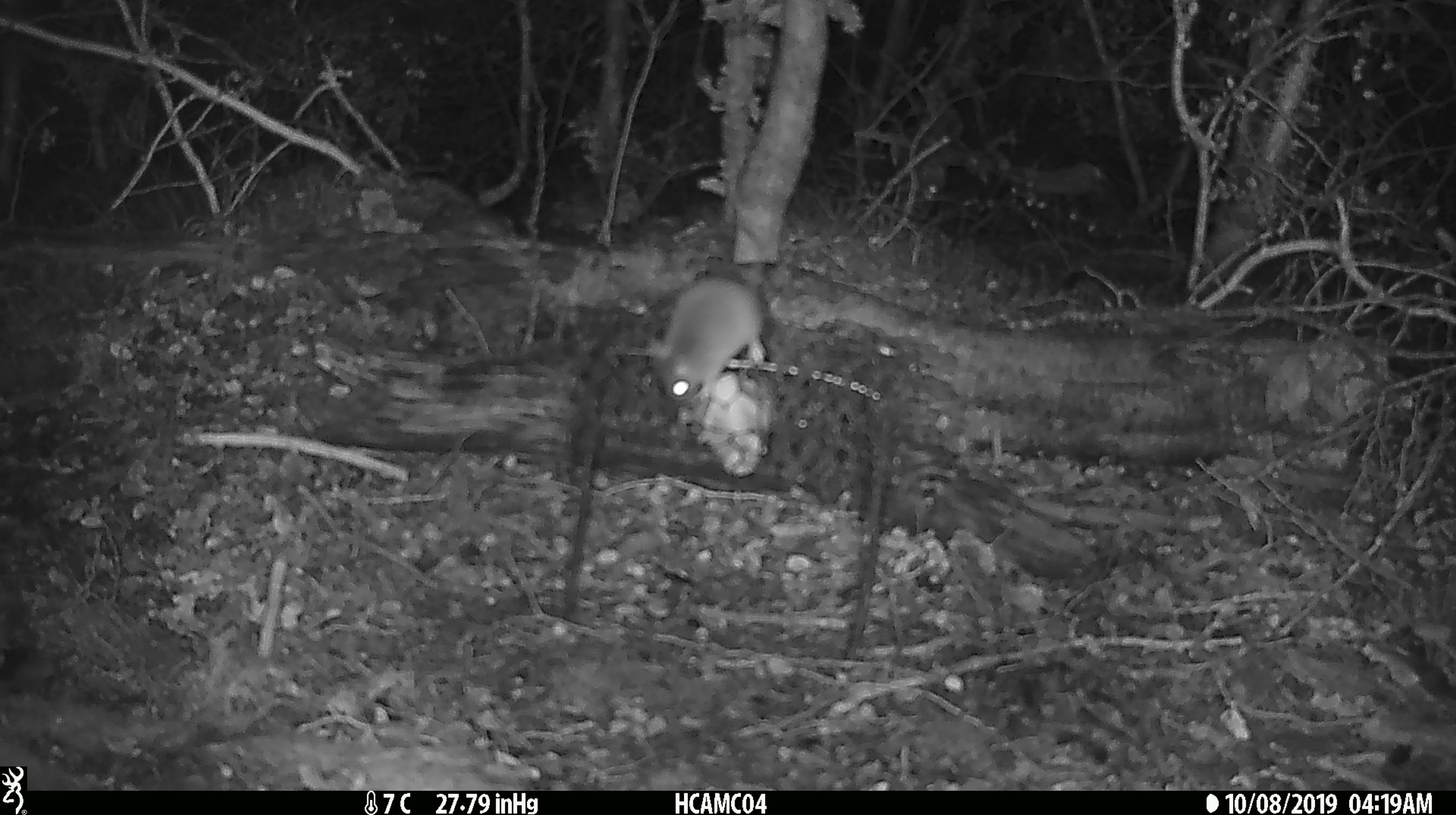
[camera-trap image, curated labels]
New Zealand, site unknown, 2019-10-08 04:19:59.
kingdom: Animalia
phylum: Chordata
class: Mammalia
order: Rodentia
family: Muridae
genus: Mus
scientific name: Mus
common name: mouse